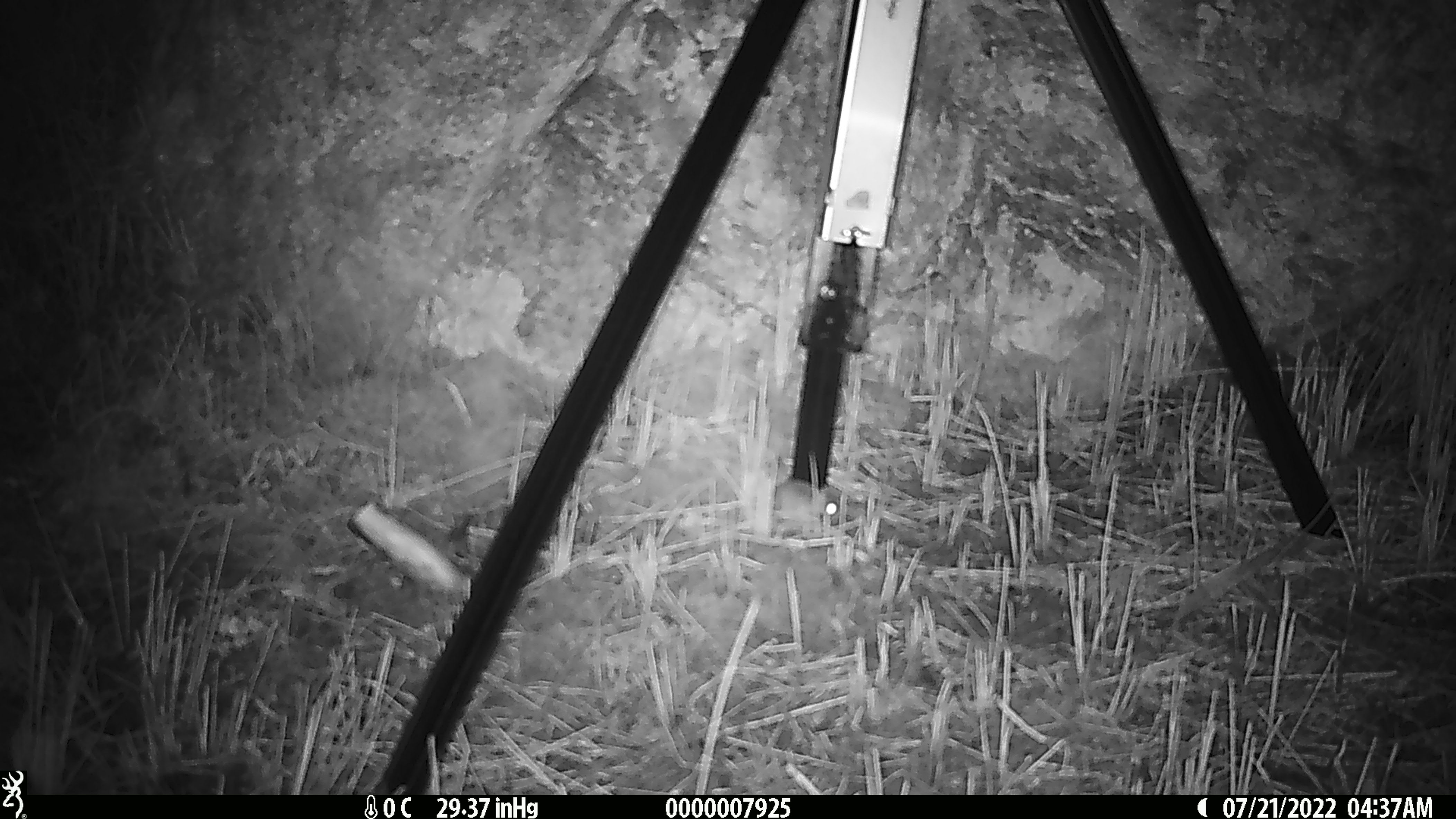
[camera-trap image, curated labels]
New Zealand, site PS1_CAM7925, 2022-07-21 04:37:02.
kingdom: Animalia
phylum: Chordata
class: Mammalia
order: Rodentia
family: Muridae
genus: Mus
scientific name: Mus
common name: mouse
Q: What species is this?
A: Mouse (Mus).